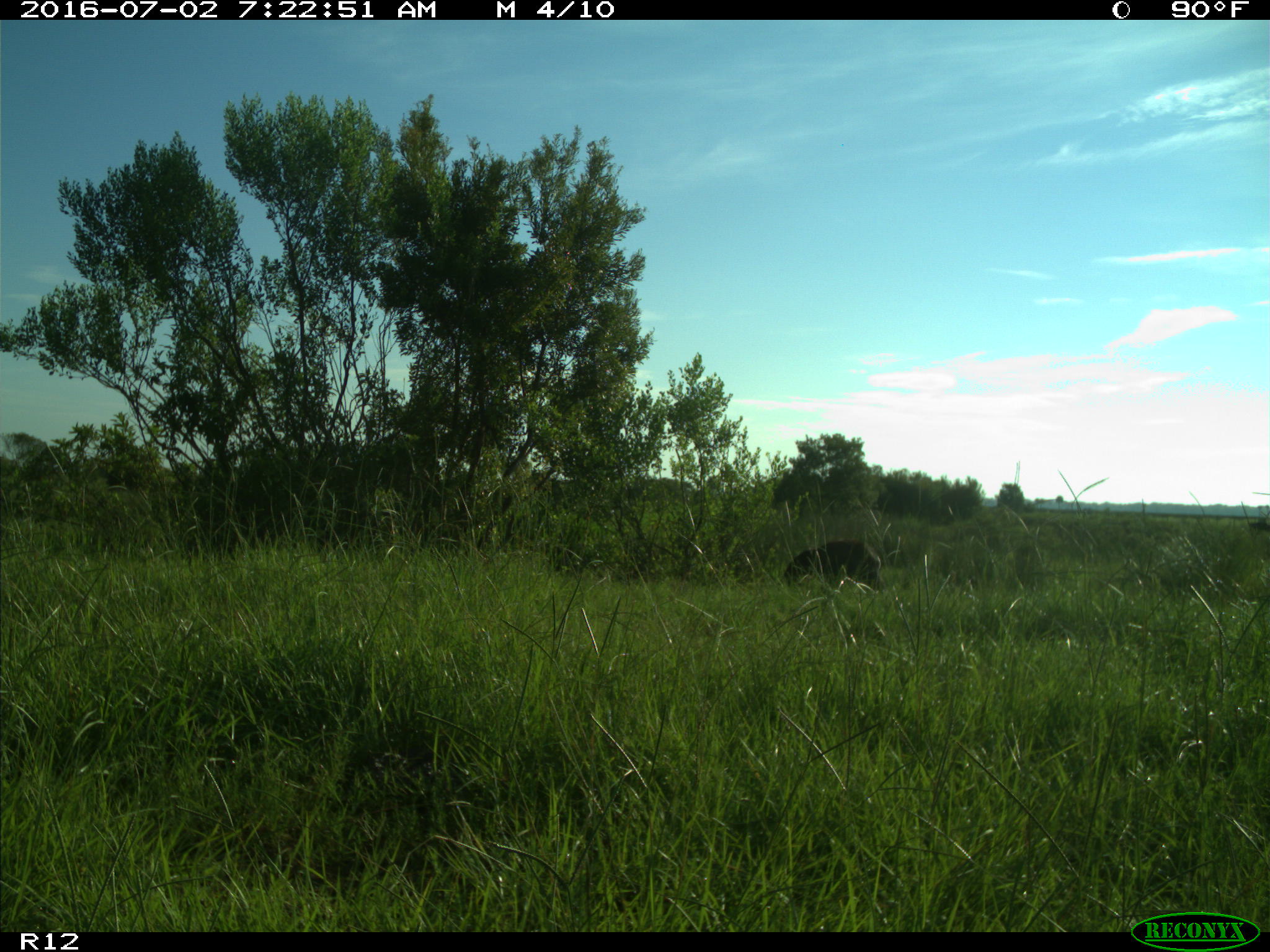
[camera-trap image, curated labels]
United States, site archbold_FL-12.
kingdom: Animalia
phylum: Chordata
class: Mammalia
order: Artiodactyla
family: Bovidae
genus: Bos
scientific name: Bos taurus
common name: domestic cow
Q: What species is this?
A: Bos taurus (domestic cow).